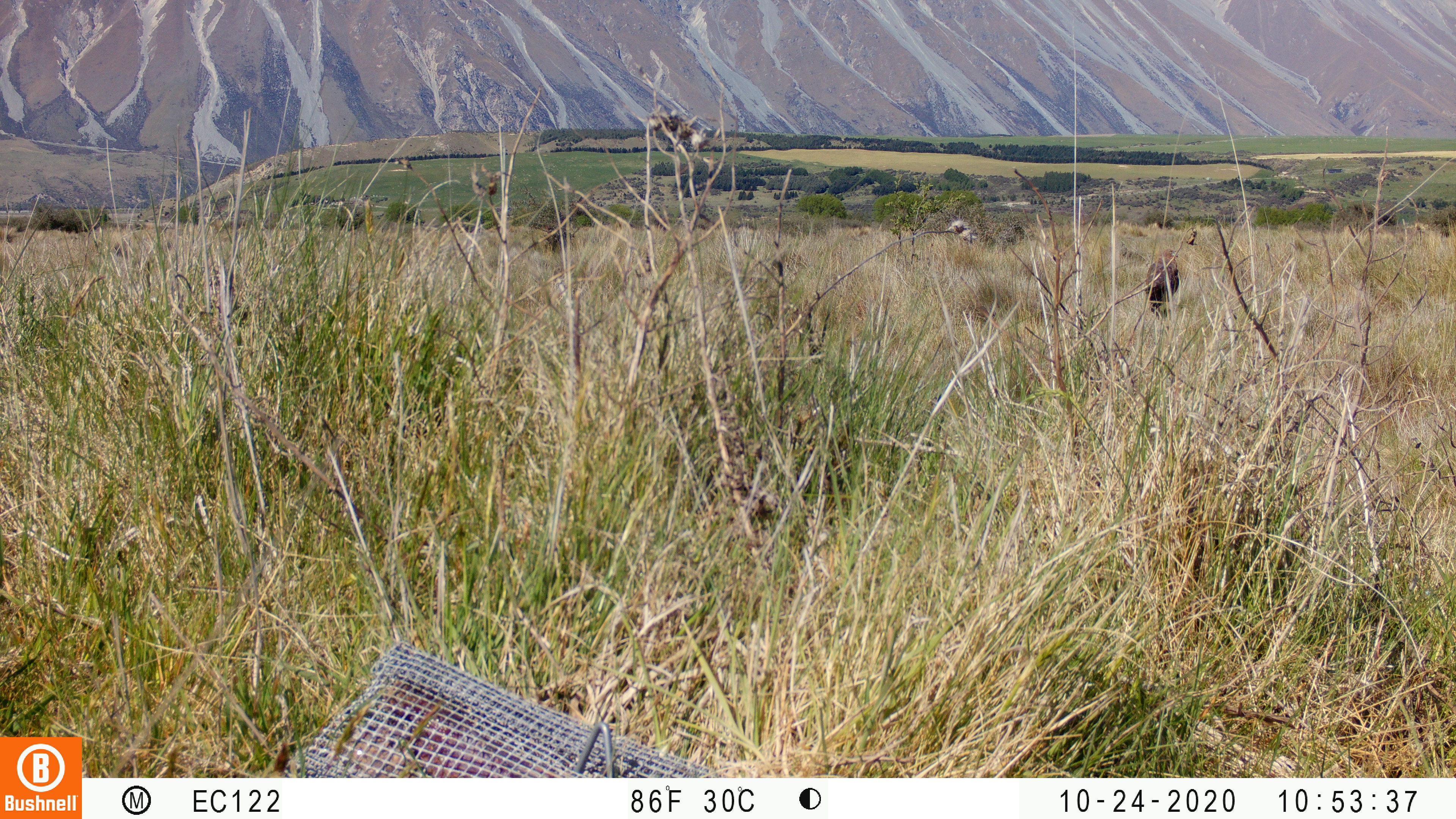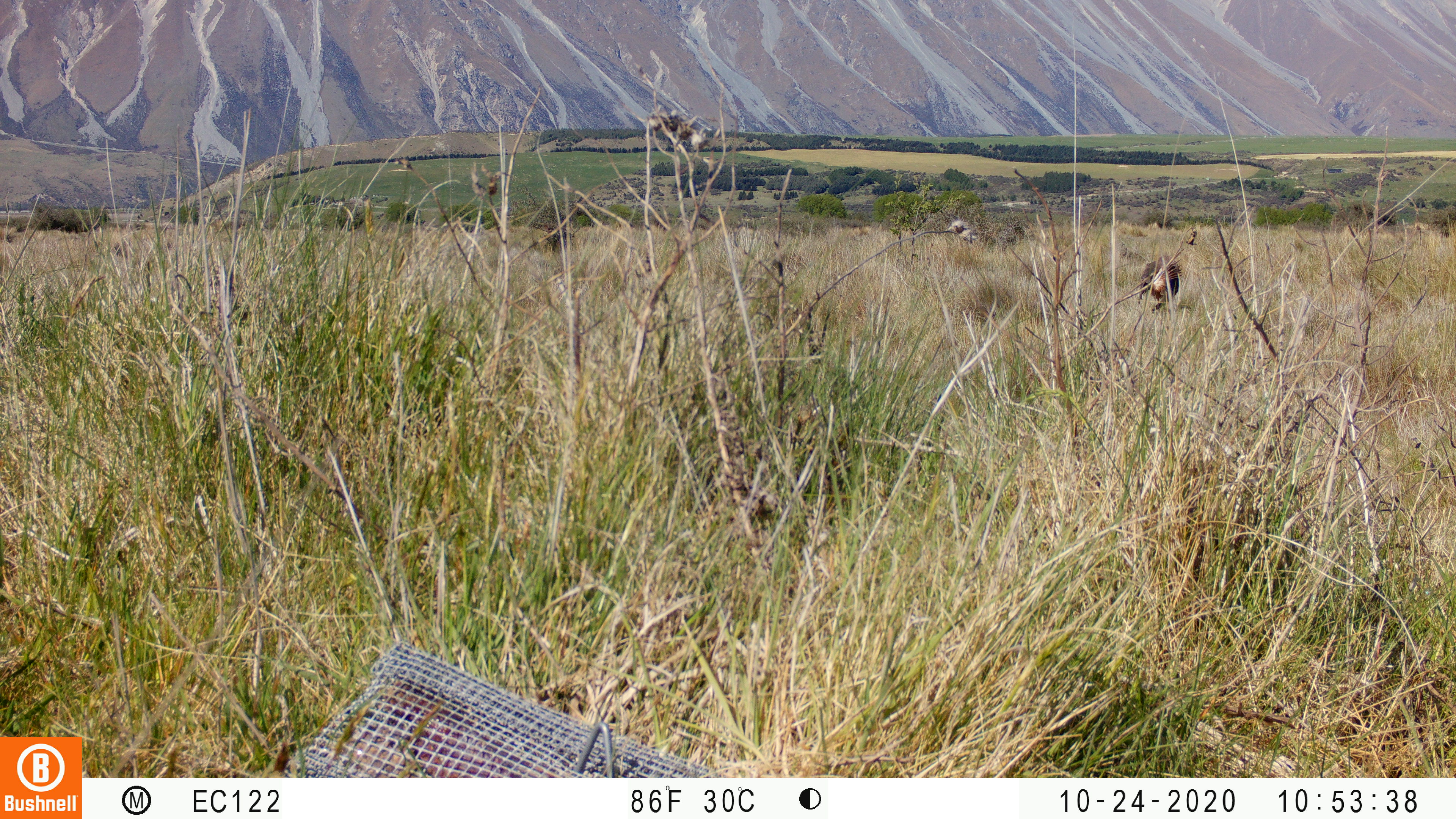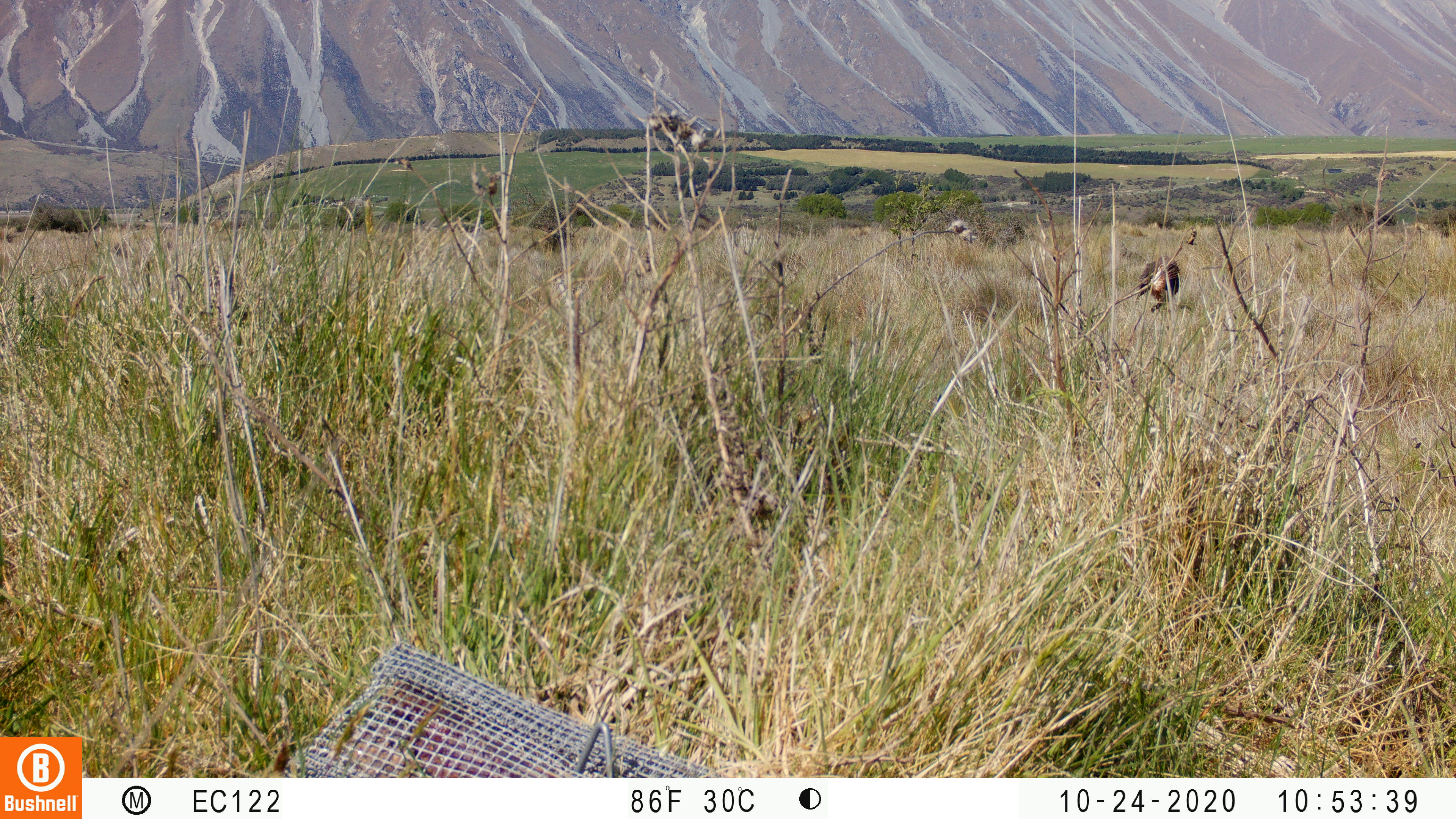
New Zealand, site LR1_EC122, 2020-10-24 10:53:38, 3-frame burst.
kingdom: Animalia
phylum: Chordata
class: Aves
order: Accipitriformes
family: Accipitridae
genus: Circus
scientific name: Circus approximans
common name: swamp harrier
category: harrier